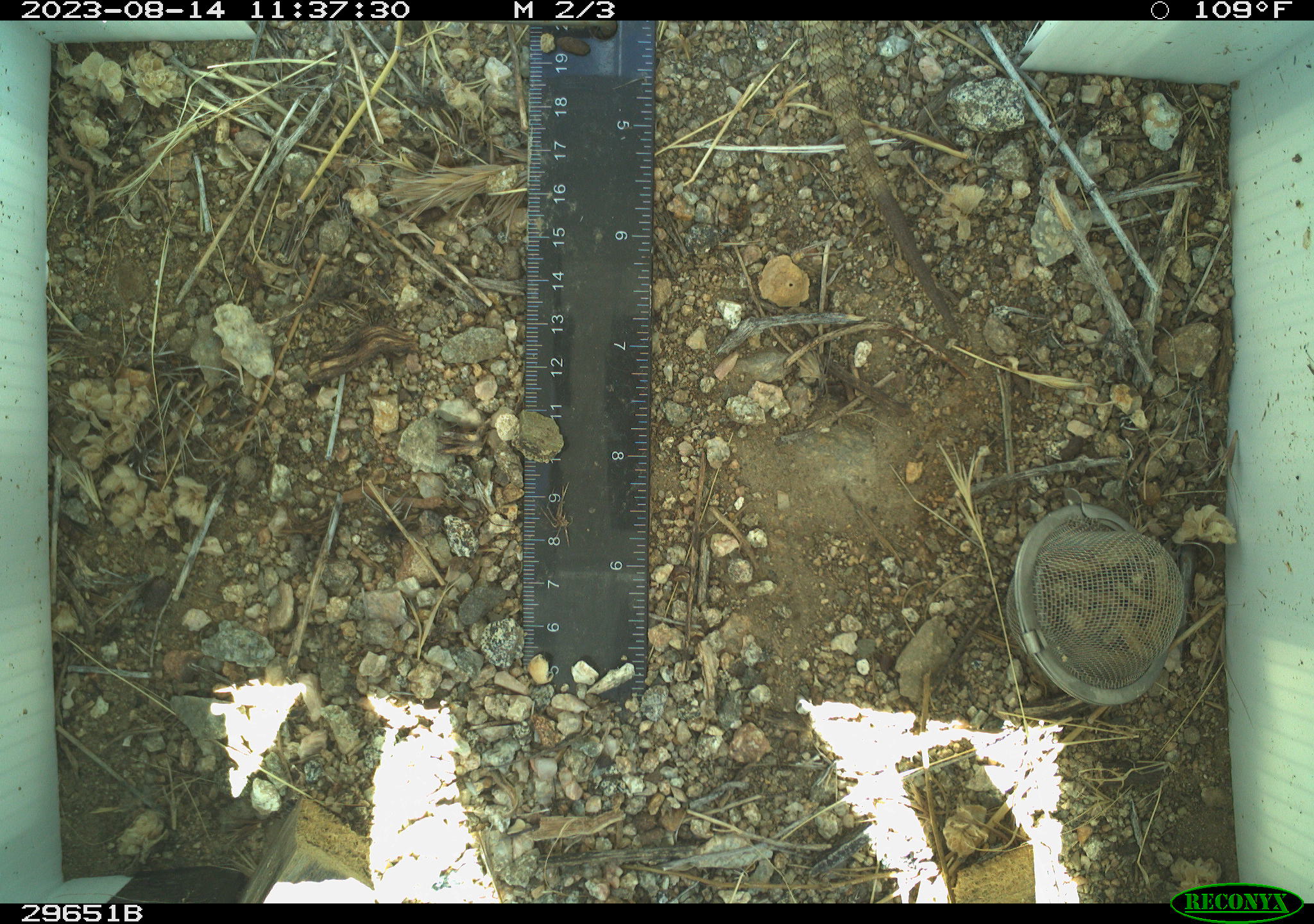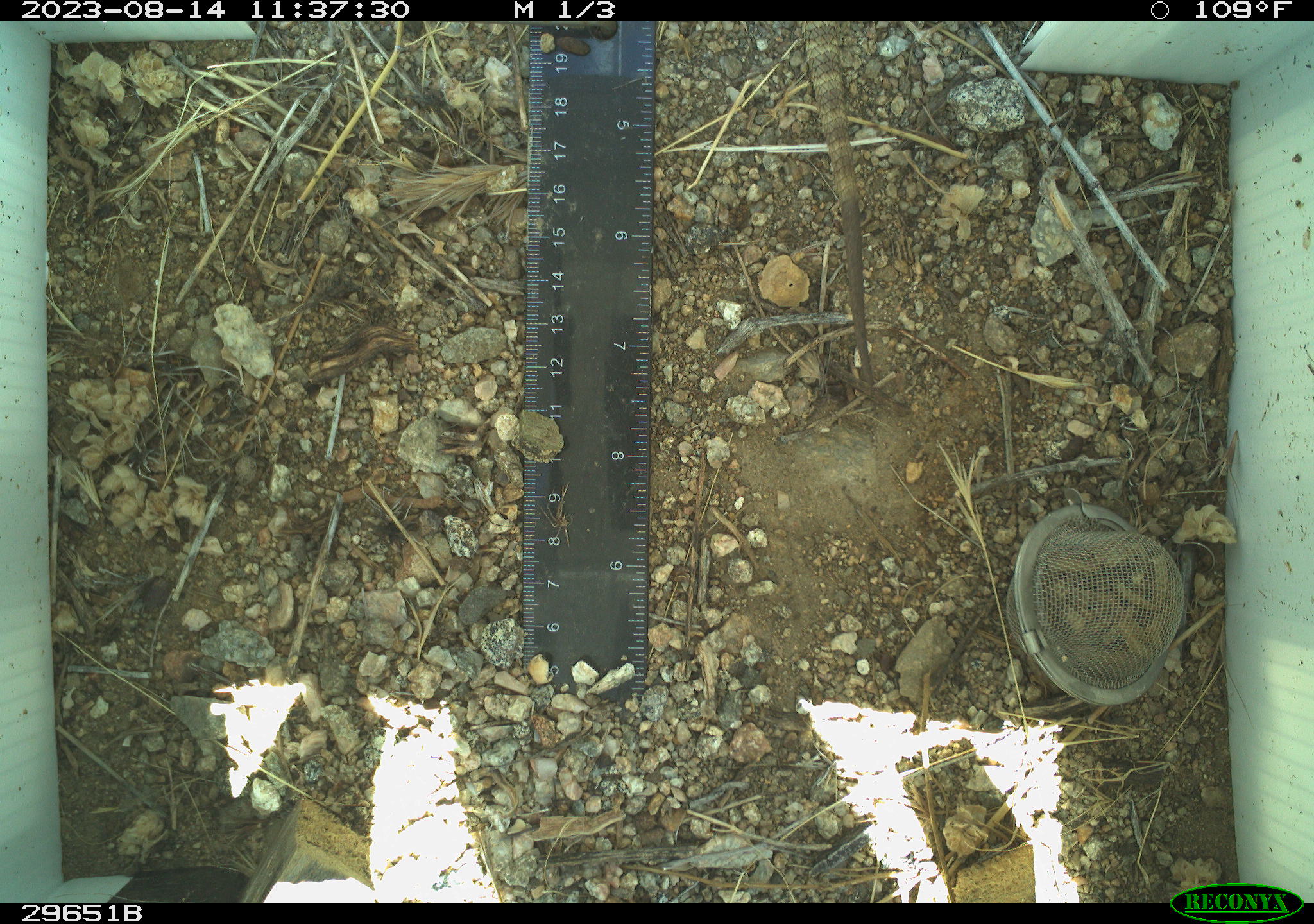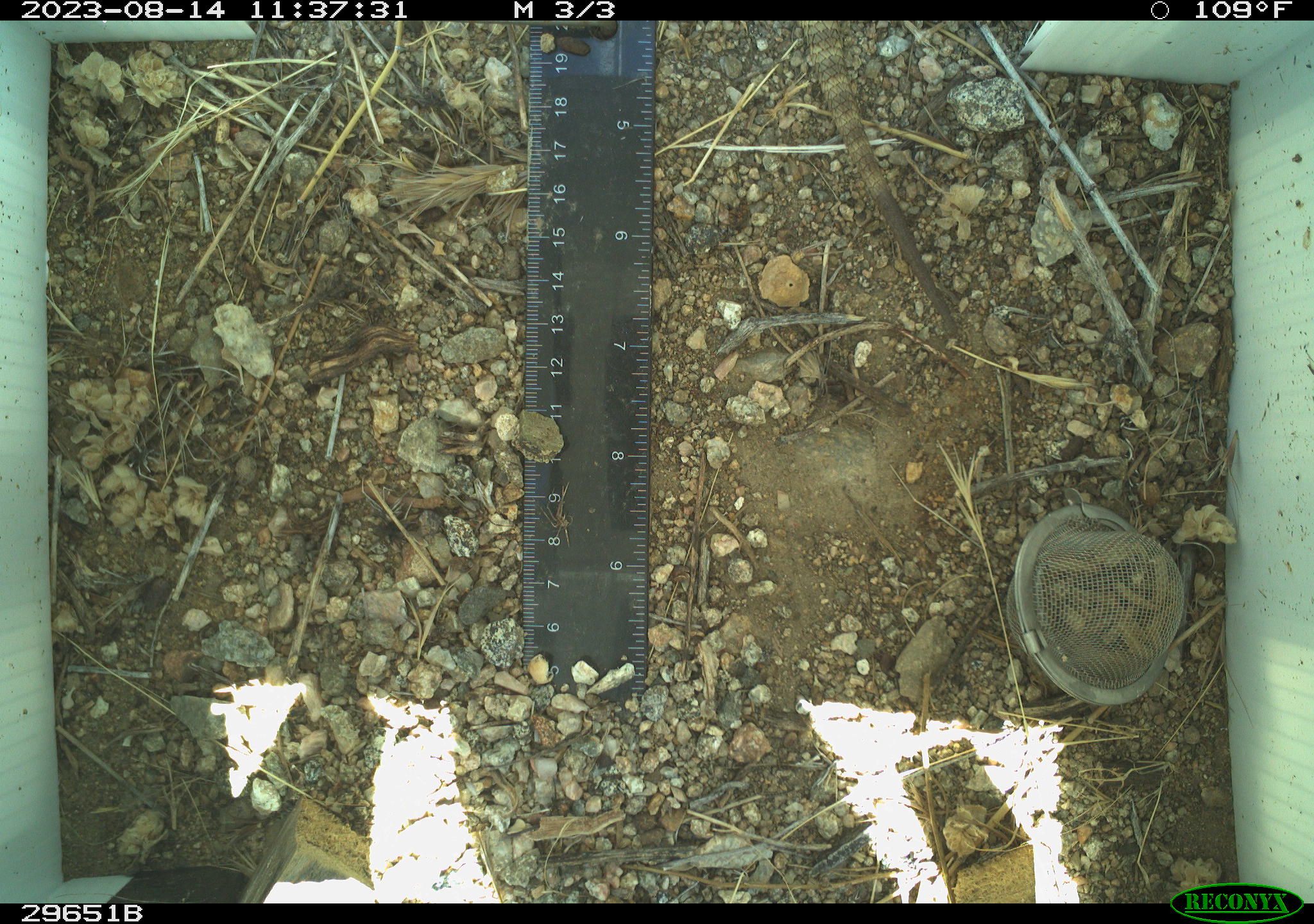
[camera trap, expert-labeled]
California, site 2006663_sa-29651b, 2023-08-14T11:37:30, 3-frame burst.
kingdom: Animalia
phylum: Chordata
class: Reptilia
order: Squamata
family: Phrynosomatidae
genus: Sceloporus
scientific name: Sceloporus uniformis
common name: yellow-backed spiny lizard